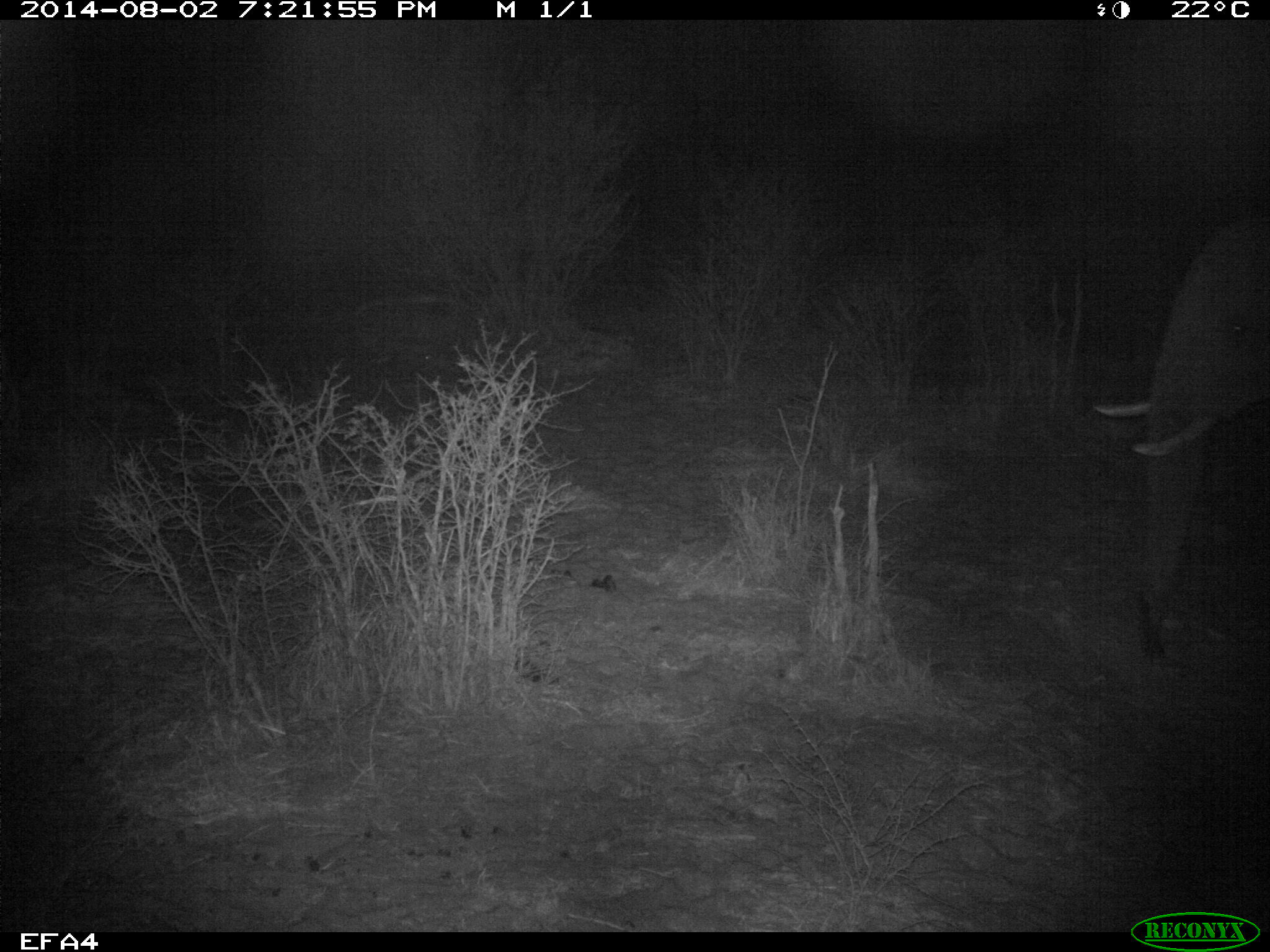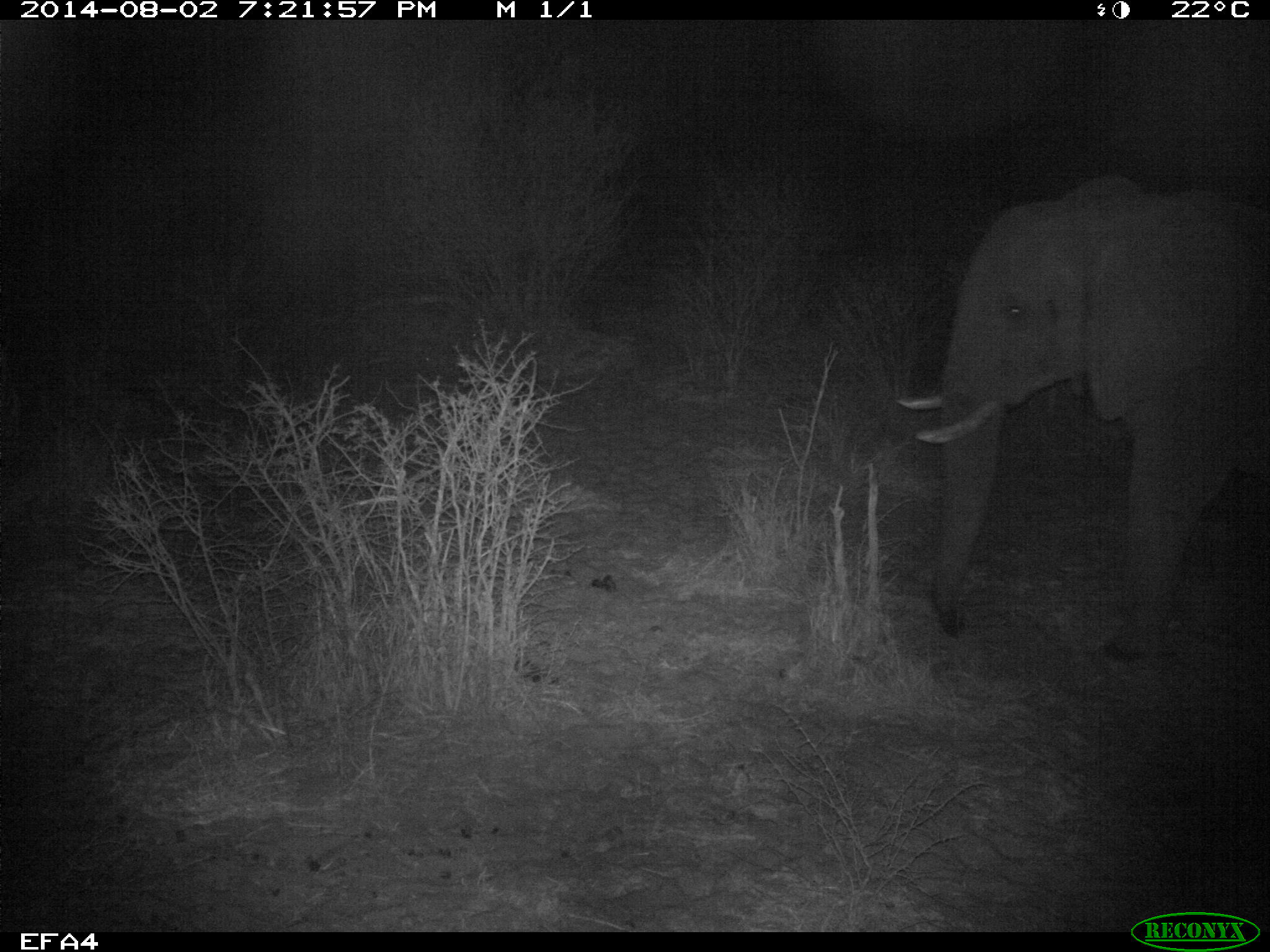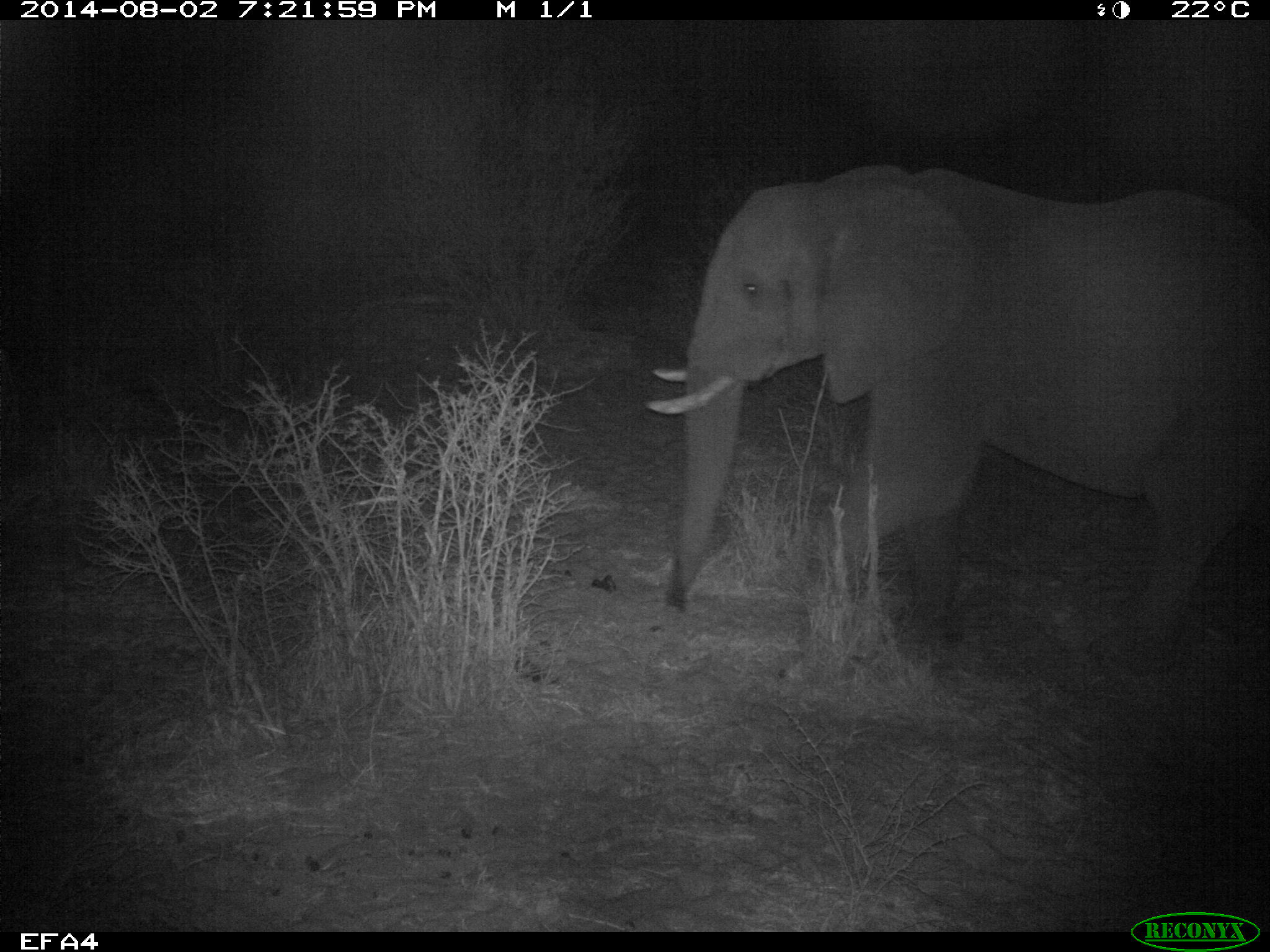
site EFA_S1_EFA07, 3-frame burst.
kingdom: Animalia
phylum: Chordata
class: Mammalia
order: Proboscidea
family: Elephantidae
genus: Loxodonta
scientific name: Loxodonta africana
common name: african bush elephant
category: elephant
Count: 1.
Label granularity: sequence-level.